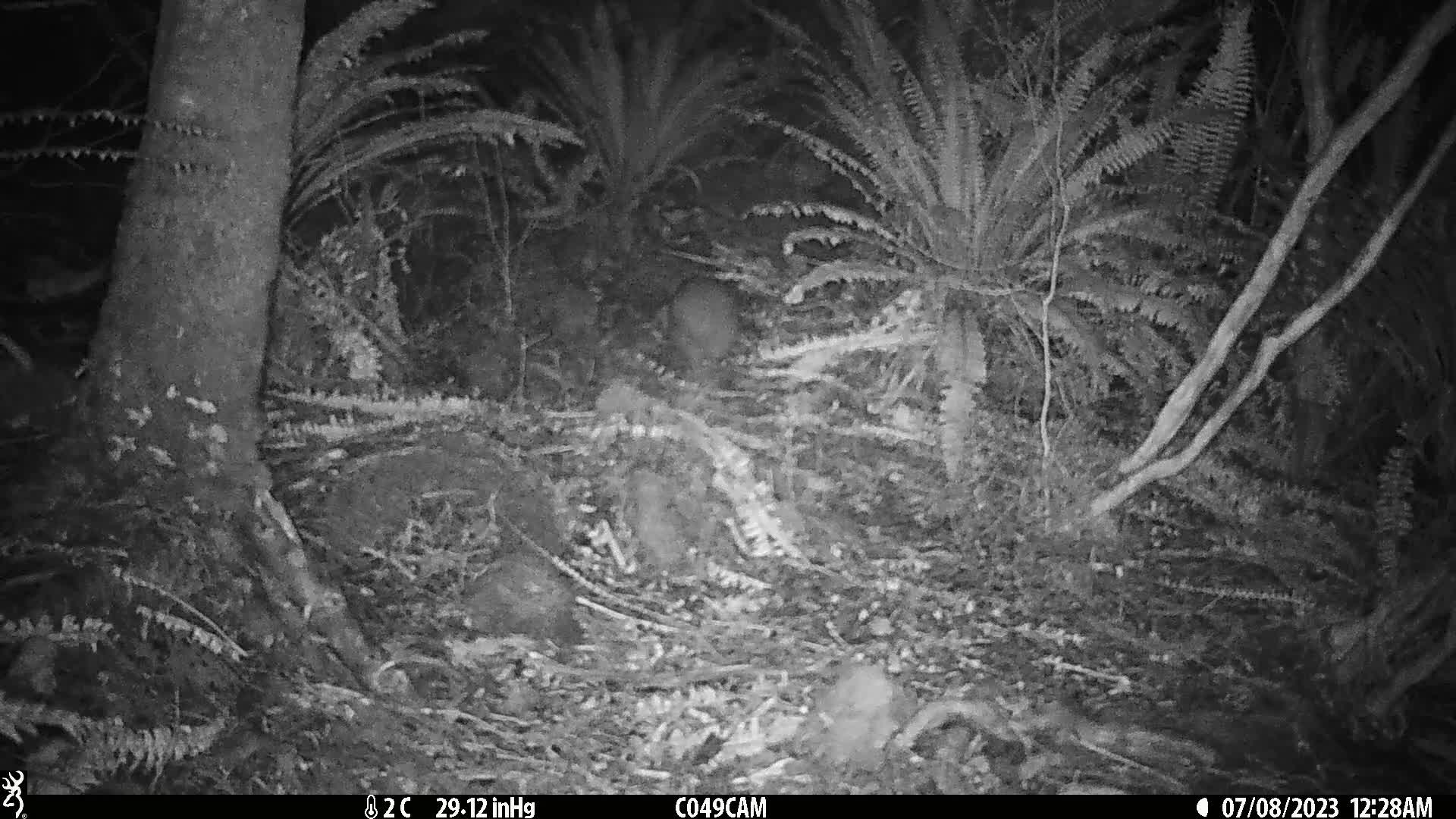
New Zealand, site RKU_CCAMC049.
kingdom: Animalia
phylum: Chordata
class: Aves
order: Apterygiformes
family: Apterygidae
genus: Apteryx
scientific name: Apteryx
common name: kiwi